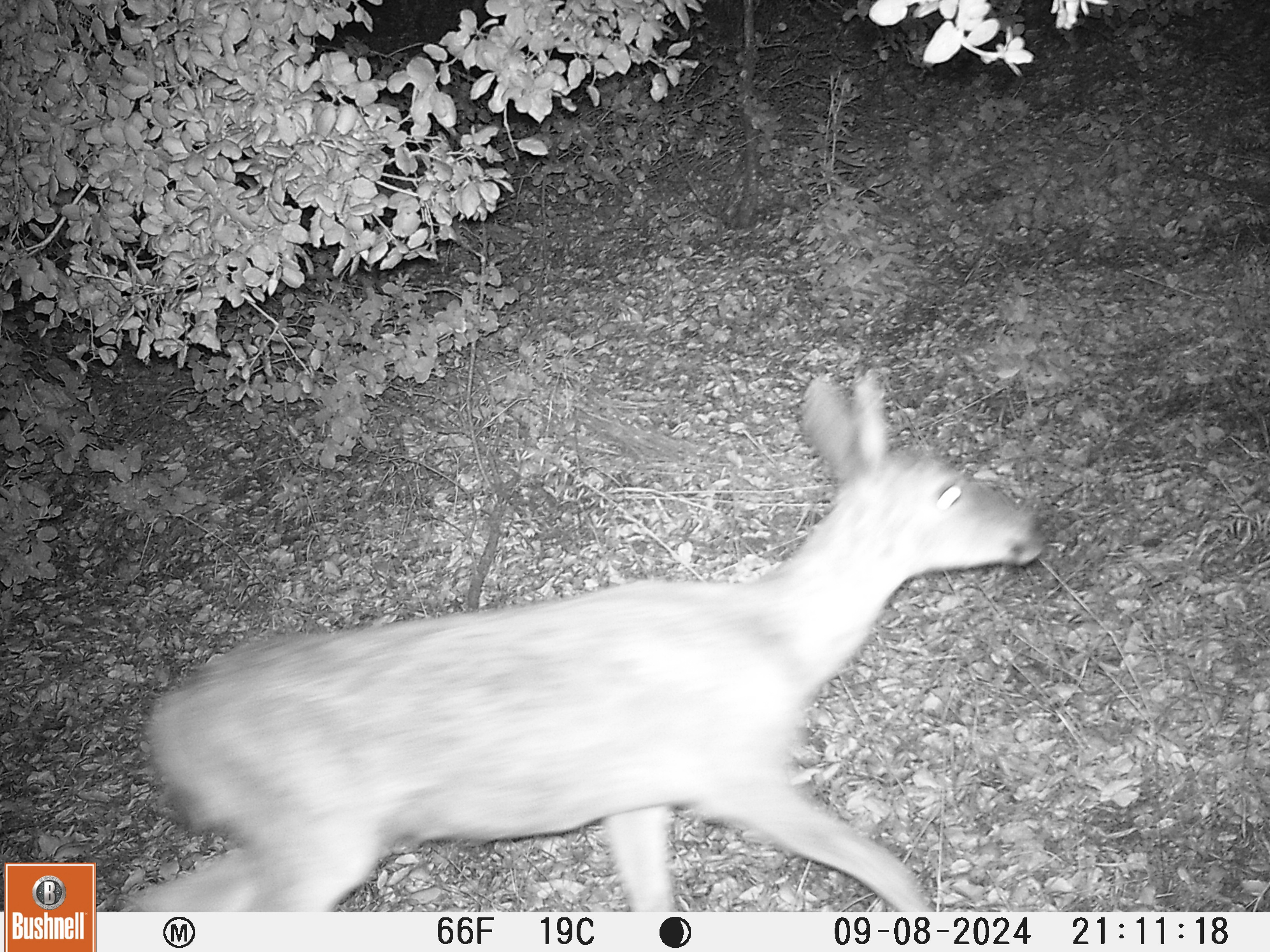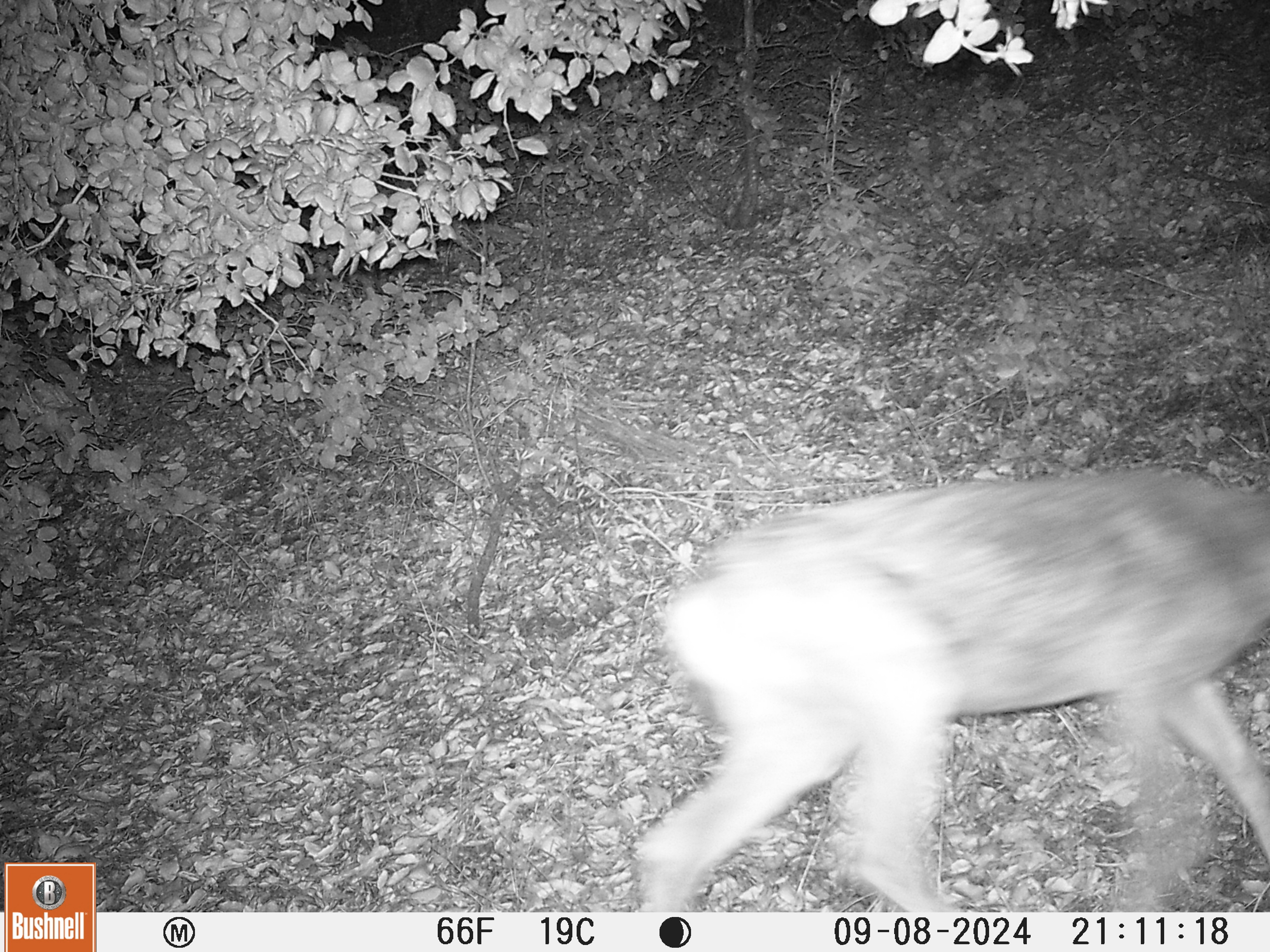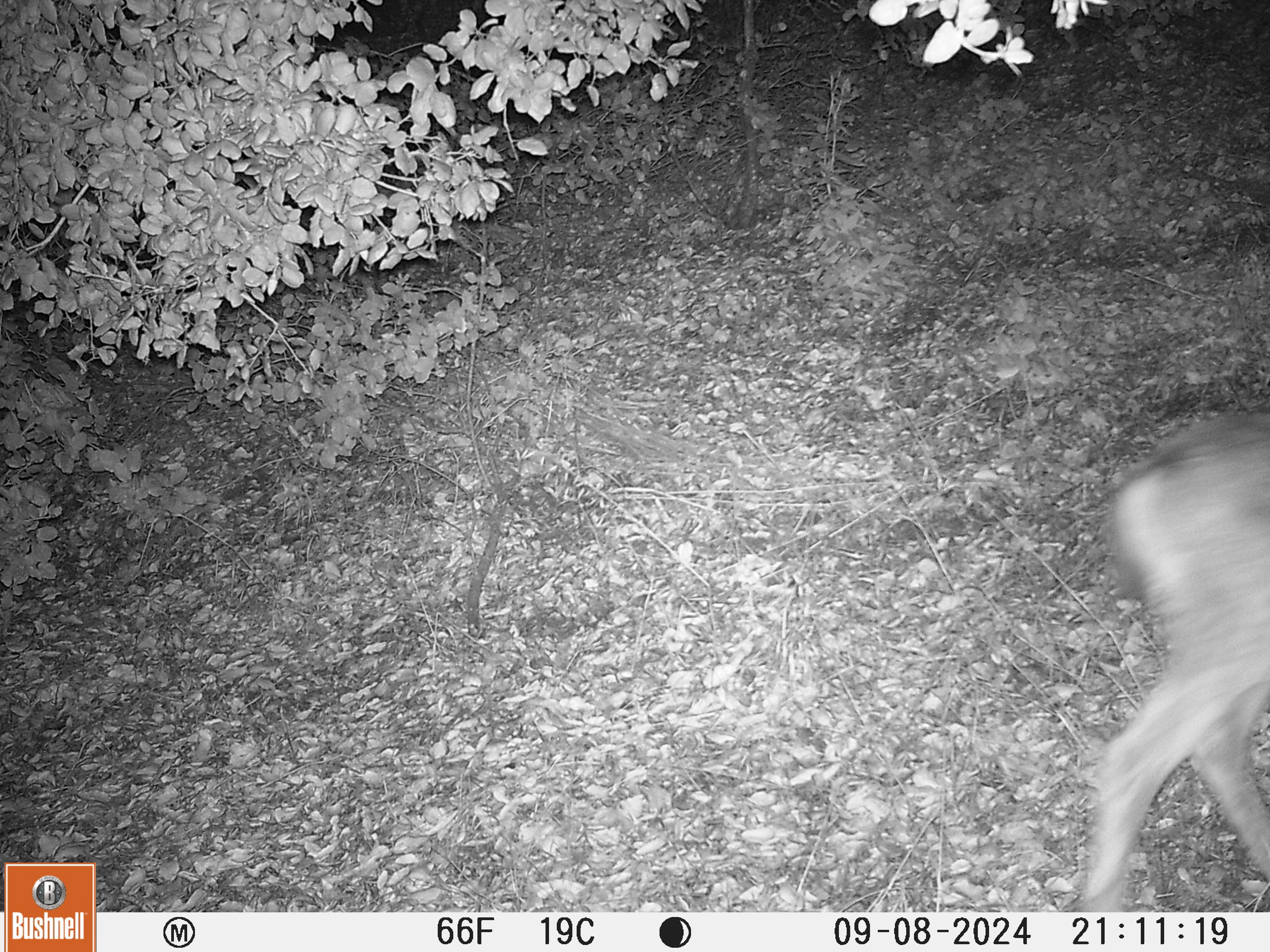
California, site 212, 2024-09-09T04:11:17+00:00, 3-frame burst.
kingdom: Animalia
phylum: Chordata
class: Mammalia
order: Artiodactyla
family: Cervidae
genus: Odocoileus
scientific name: Odocoileus hemionus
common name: mule deer